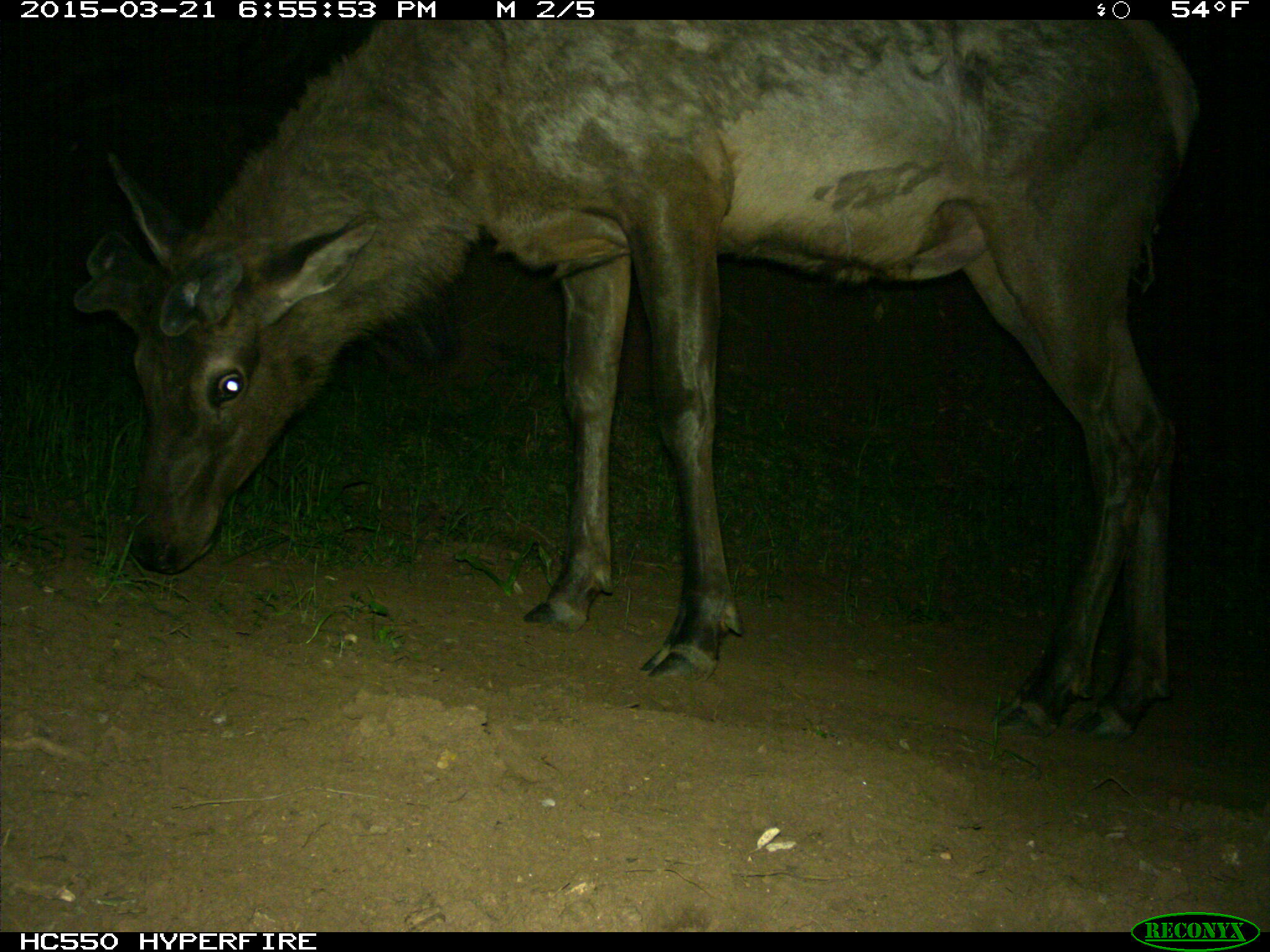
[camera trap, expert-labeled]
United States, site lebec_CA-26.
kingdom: Animalia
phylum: Chordata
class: Mammalia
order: Artiodactyla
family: Cervidae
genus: Cervus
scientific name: Cervus canadensis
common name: elk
Cervus canadensis (elk).